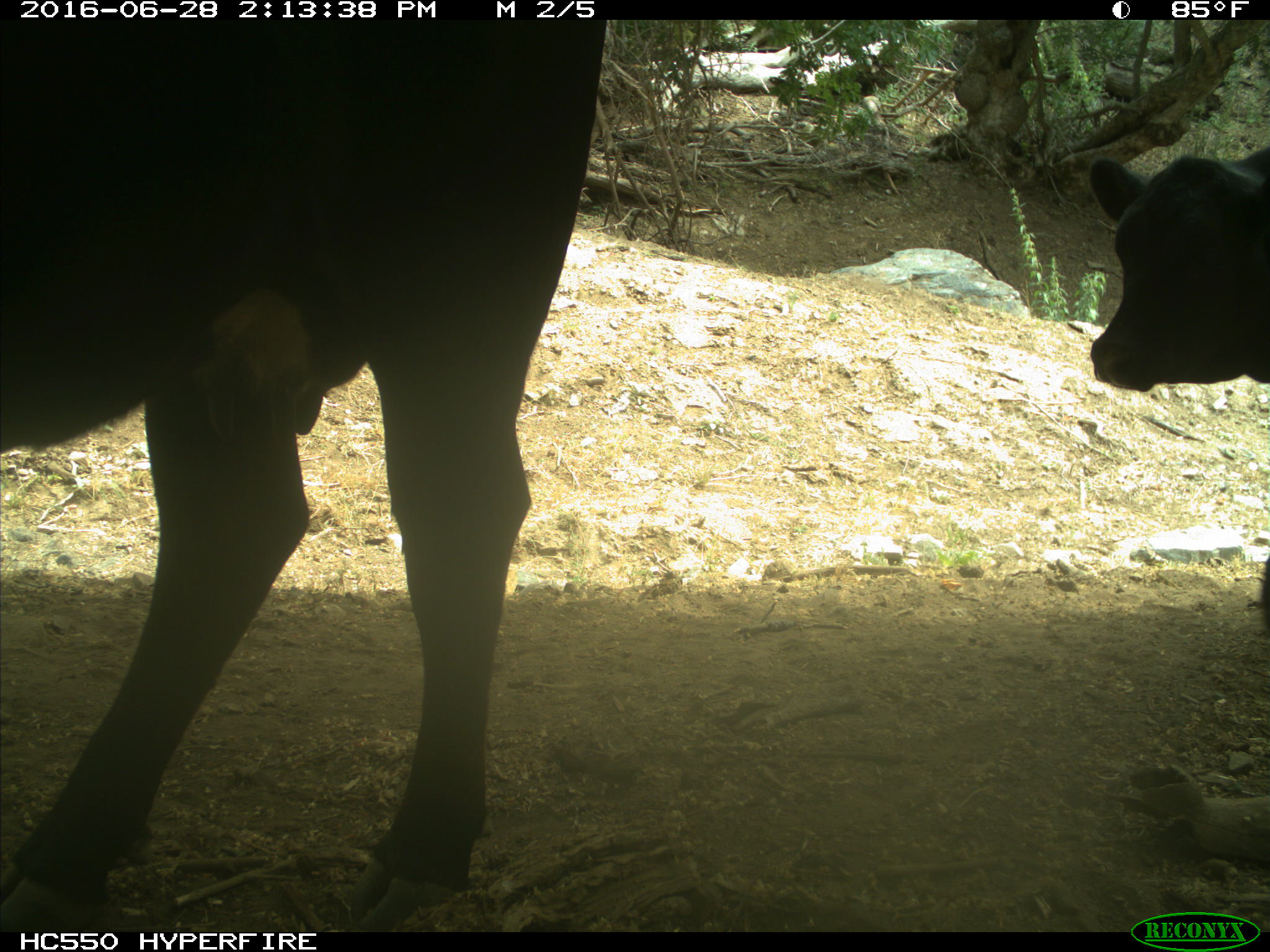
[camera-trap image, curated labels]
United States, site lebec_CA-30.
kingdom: Animalia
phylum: Chordata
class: Mammalia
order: Artiodactyla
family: Bovidae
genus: Bos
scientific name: Bos taurus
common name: domestic cow